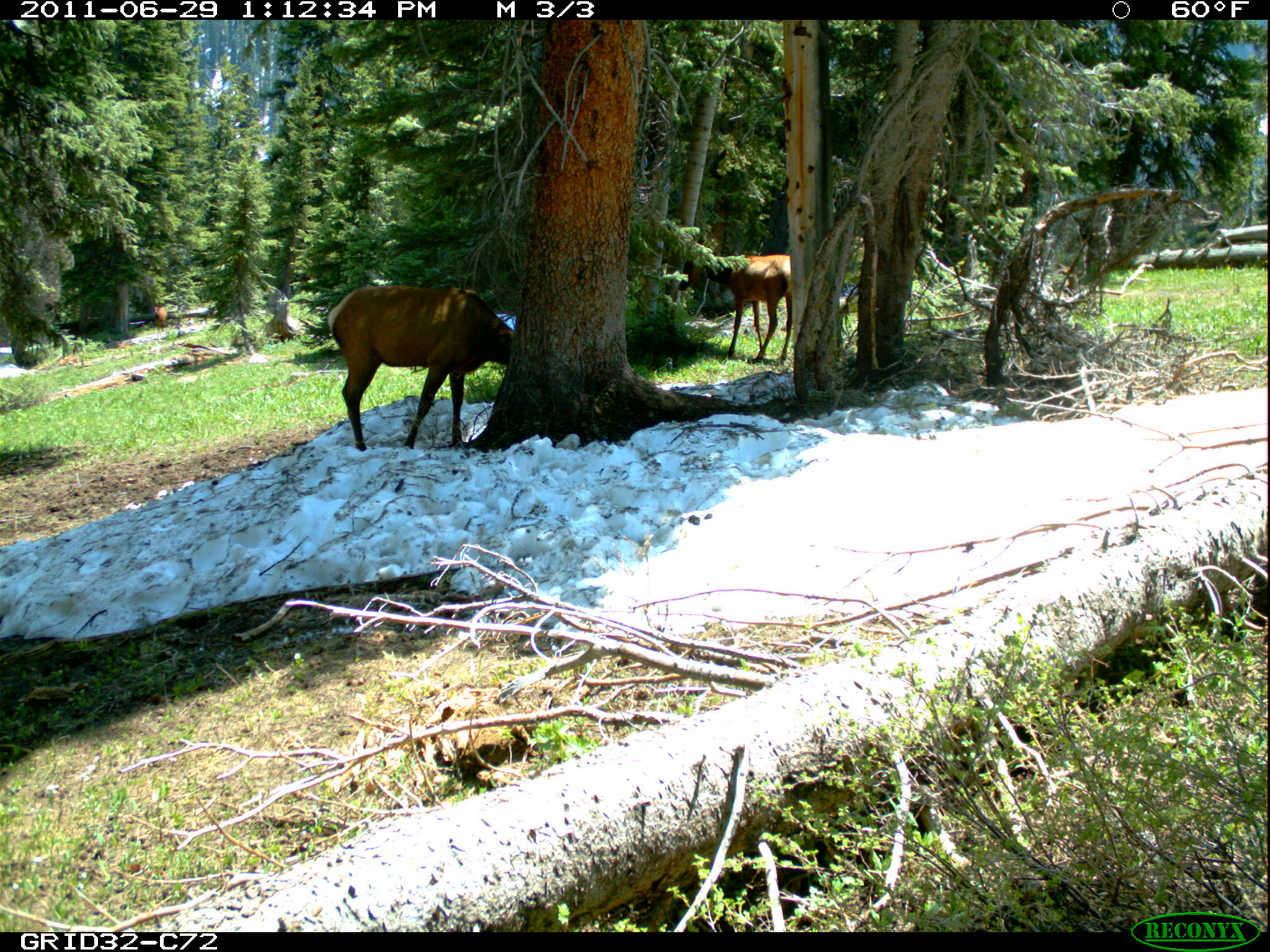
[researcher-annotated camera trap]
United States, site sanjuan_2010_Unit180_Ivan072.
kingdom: Animalia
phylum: Chordata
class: Mammalia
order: Artiodactyla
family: Cervidae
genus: Cervus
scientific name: Cervus elaphus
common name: red deer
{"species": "Cervus elaphus (red deer)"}